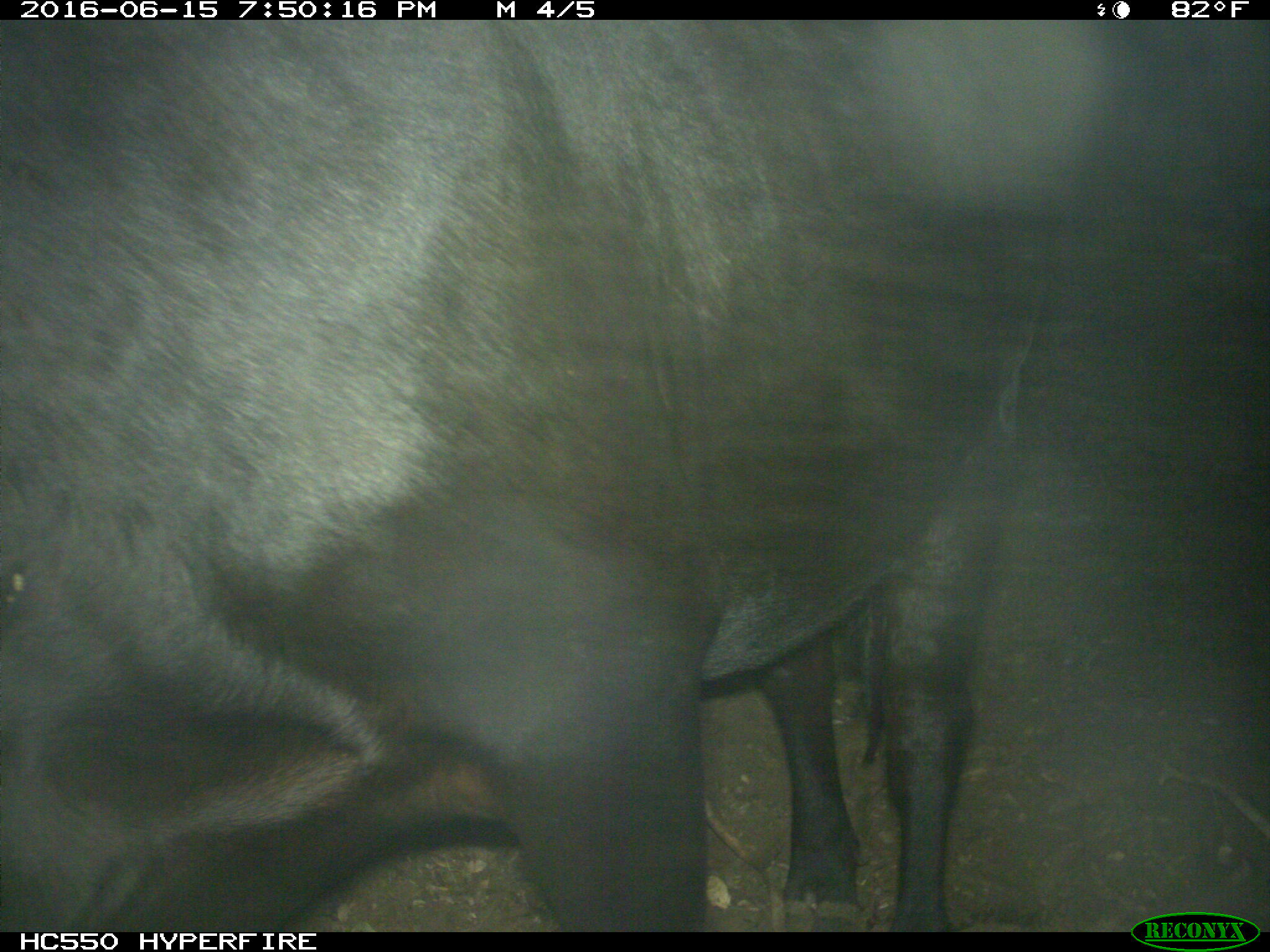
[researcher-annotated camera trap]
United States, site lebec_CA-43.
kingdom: Animalia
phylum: Chordata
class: Mammalia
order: Artiodactyla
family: Bovidae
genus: Bos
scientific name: Bos taurus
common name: domestic cow